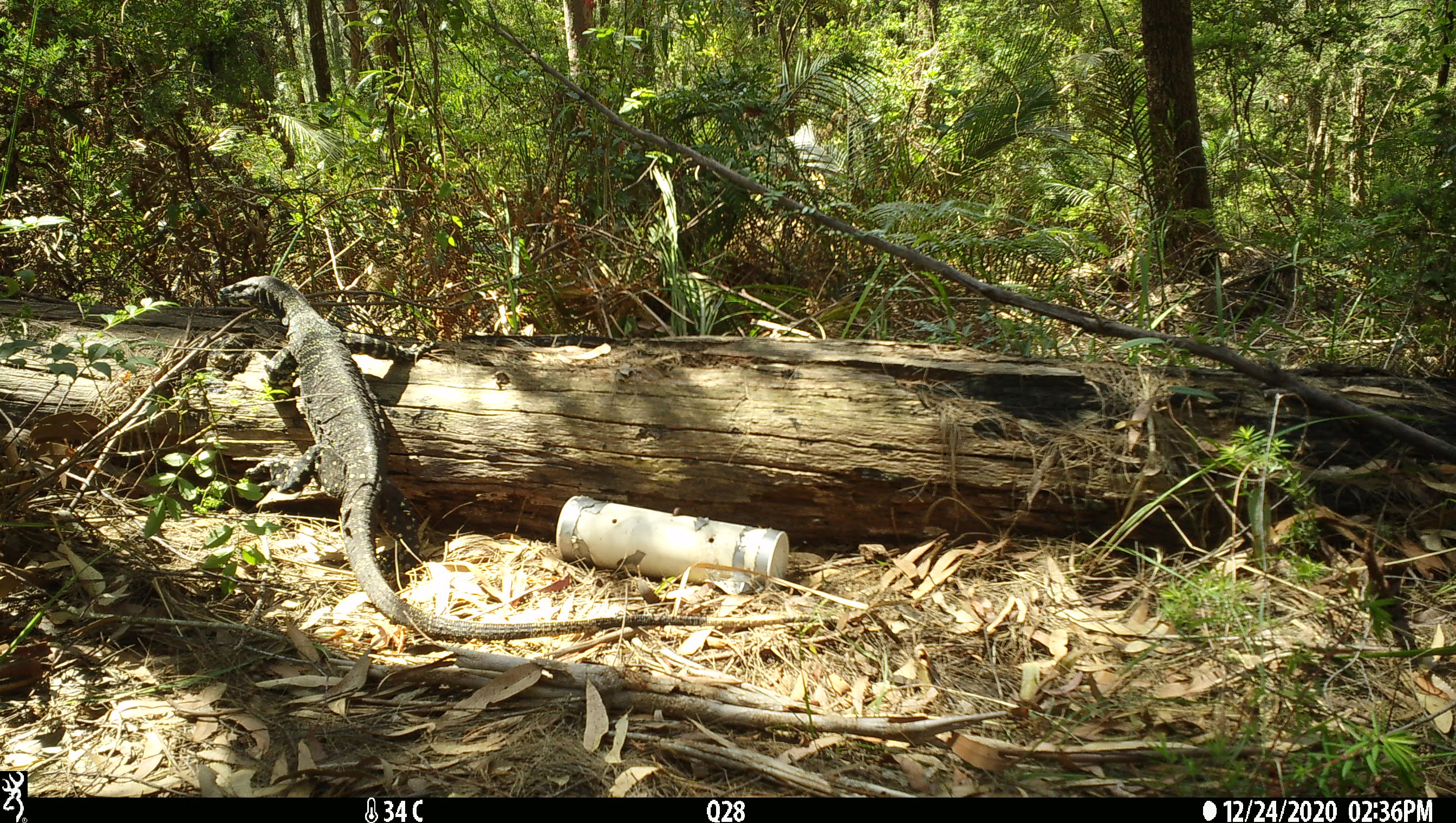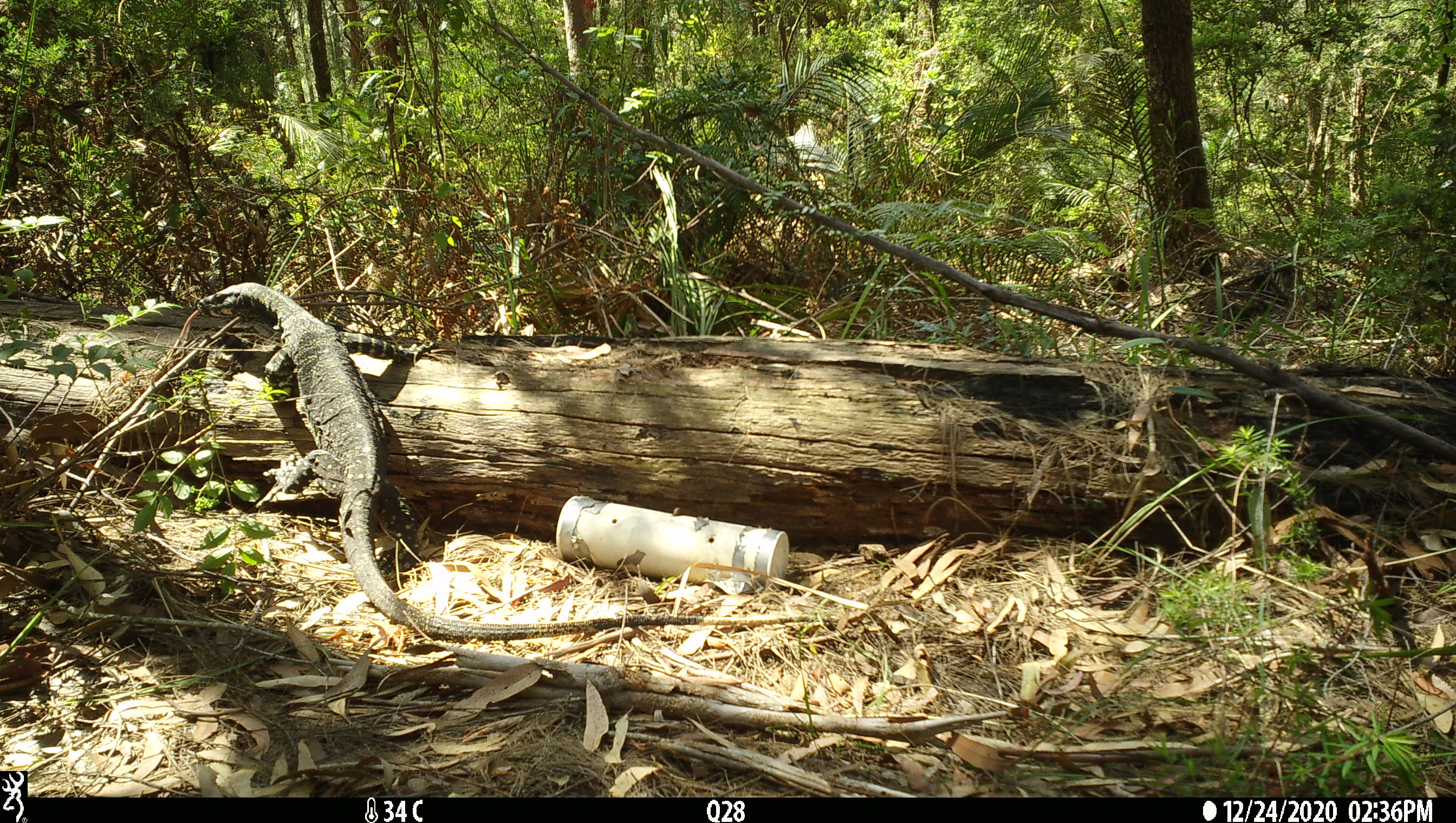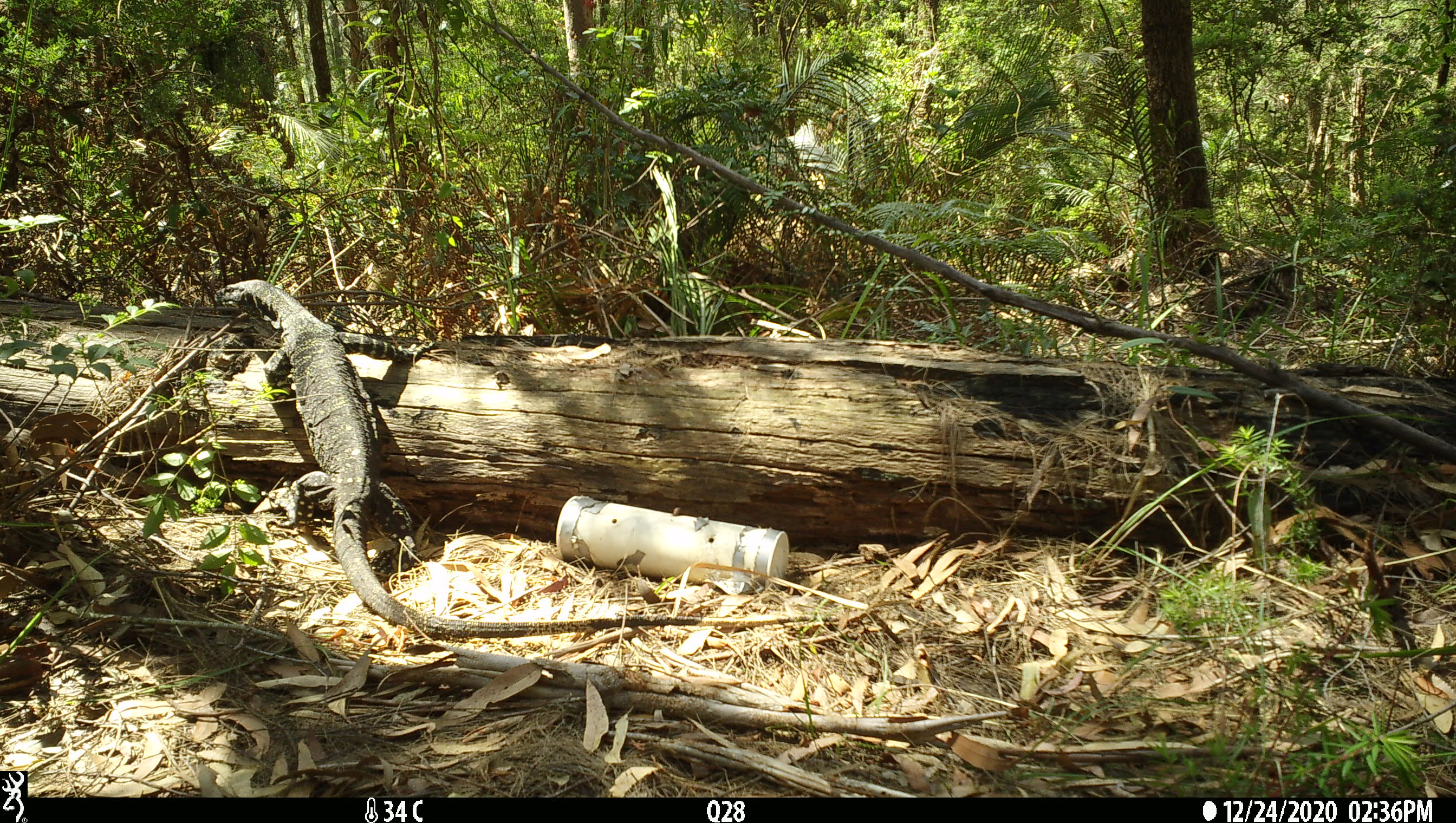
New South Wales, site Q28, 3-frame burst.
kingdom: Animalia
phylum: Chordata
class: Reptilia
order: Squamata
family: Varanidae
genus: Varanus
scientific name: Varanus varius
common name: lace monitor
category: goanna